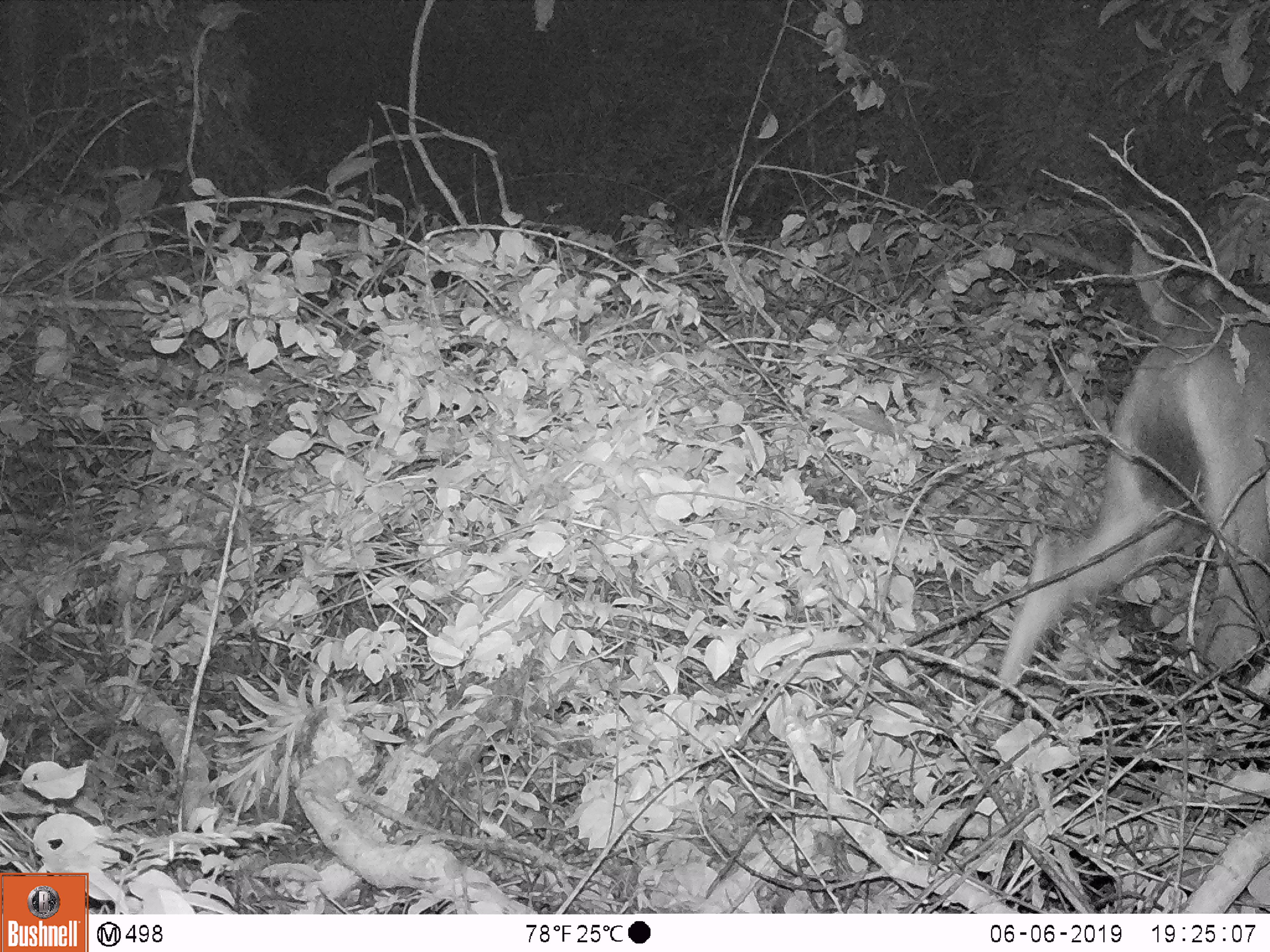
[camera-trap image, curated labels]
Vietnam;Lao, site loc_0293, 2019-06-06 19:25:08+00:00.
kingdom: Animalia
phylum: Chordata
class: Mammalia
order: Artiodactyla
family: Cervidae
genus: Rusa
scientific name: Rusa unicolor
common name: sambar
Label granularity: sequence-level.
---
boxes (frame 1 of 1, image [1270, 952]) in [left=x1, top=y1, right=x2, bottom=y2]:
sambar: [left=976, top=229, right=1270, bottom=742]